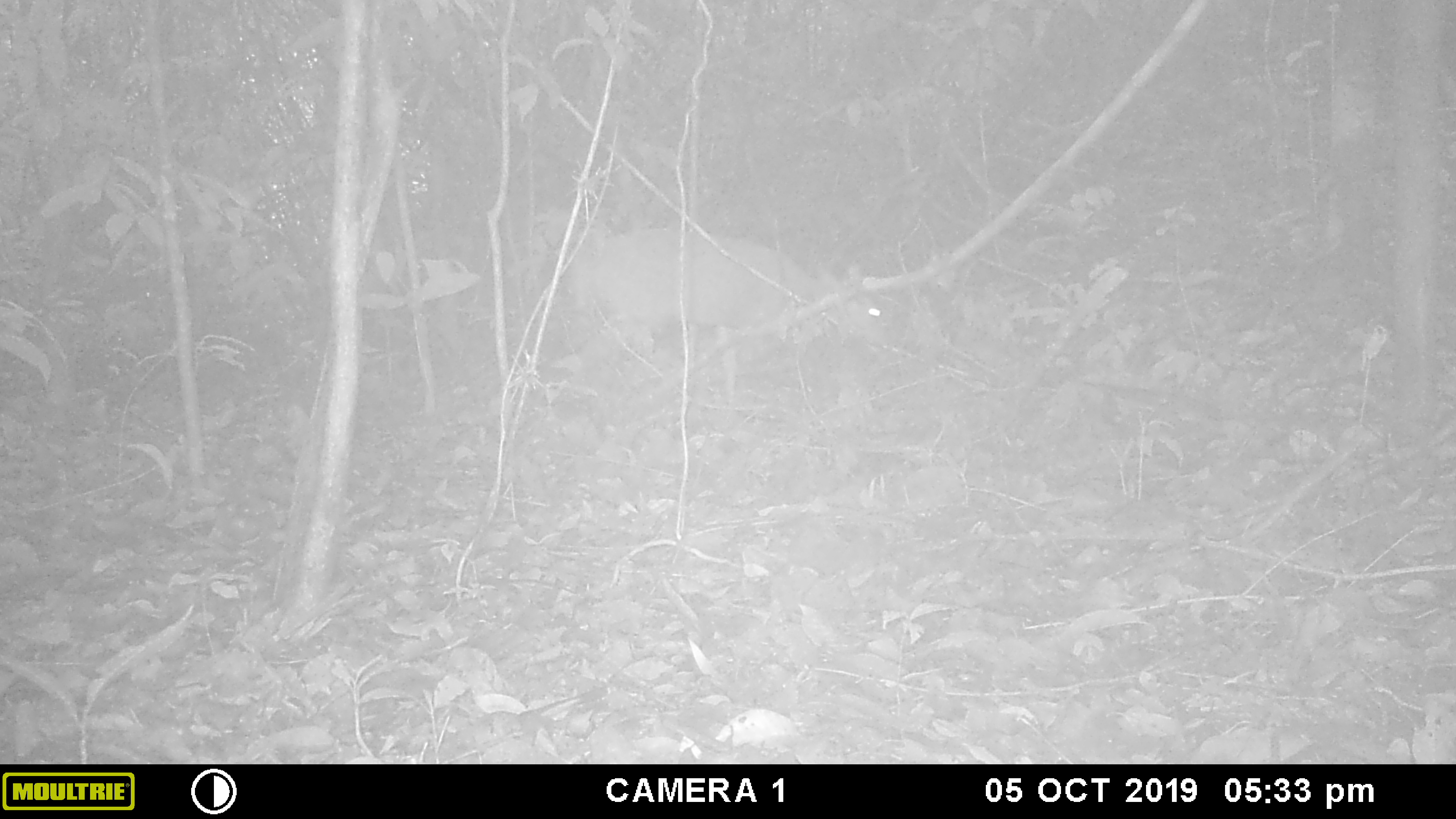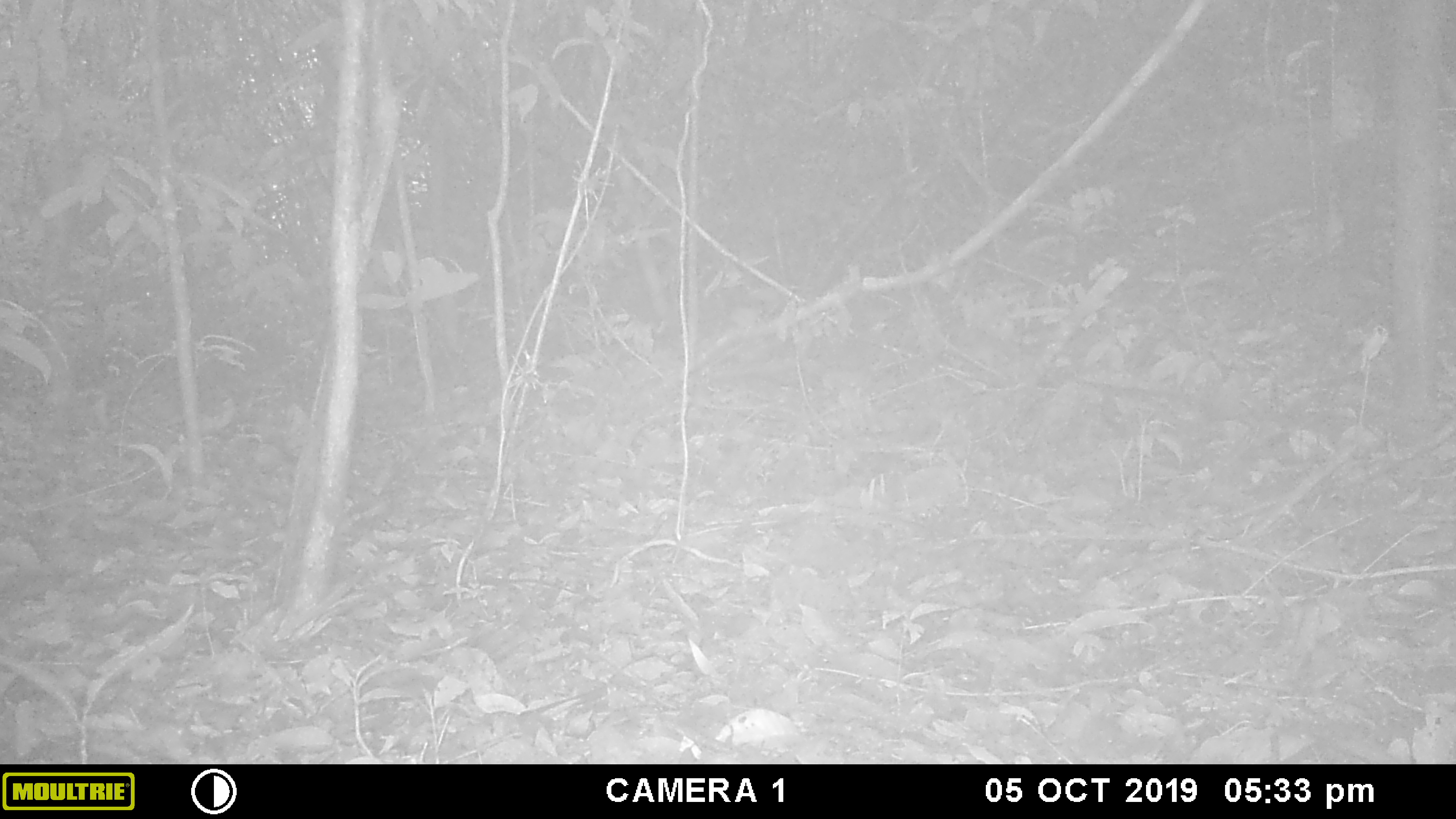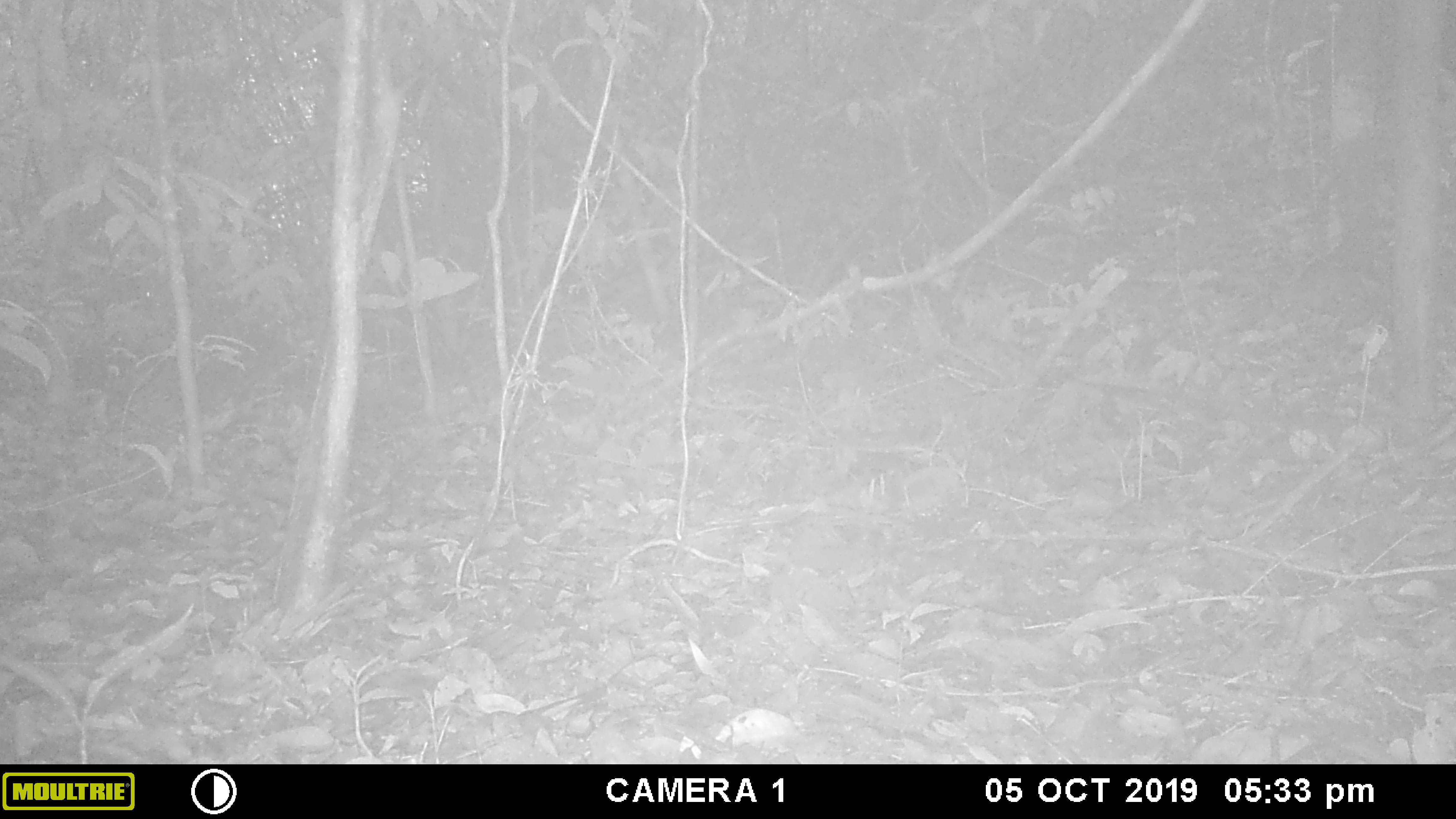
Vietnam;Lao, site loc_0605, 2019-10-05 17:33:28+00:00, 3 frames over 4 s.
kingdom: Animalia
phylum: Chordata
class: Mammalia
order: Artiodactyla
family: Cervidae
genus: Muntiacus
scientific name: Muntiacus rooseveltorum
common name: roosevelt's muntjac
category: roosevelts muntjac group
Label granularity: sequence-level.